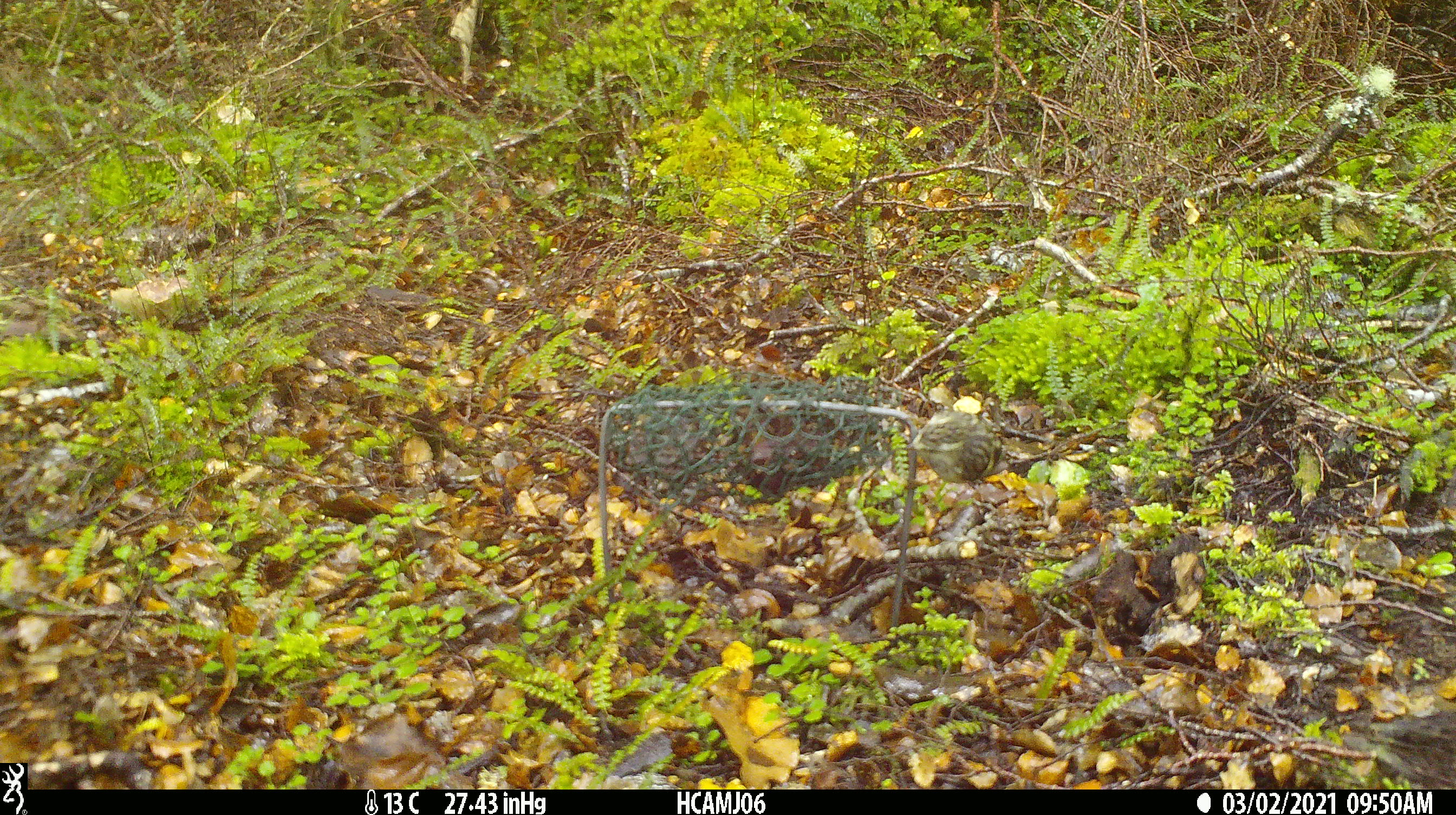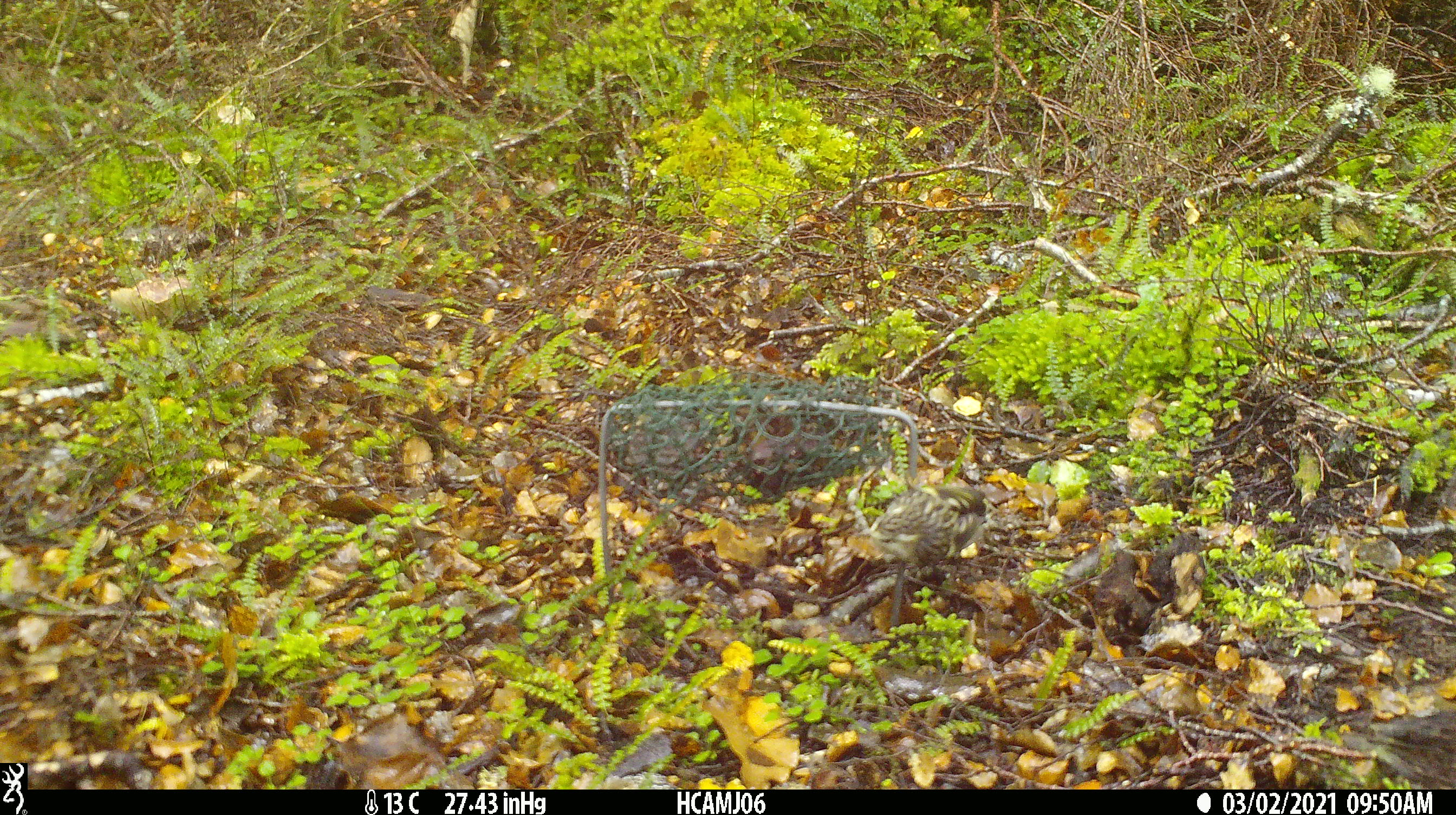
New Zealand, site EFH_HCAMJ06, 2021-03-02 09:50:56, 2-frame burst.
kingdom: Animalia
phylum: Chordata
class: Aves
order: Passeriformes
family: Acanthisittidae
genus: Acanthisitta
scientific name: Acanthisitta chloris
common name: rifleman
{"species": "rifleman (Acanthisitta chloris)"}